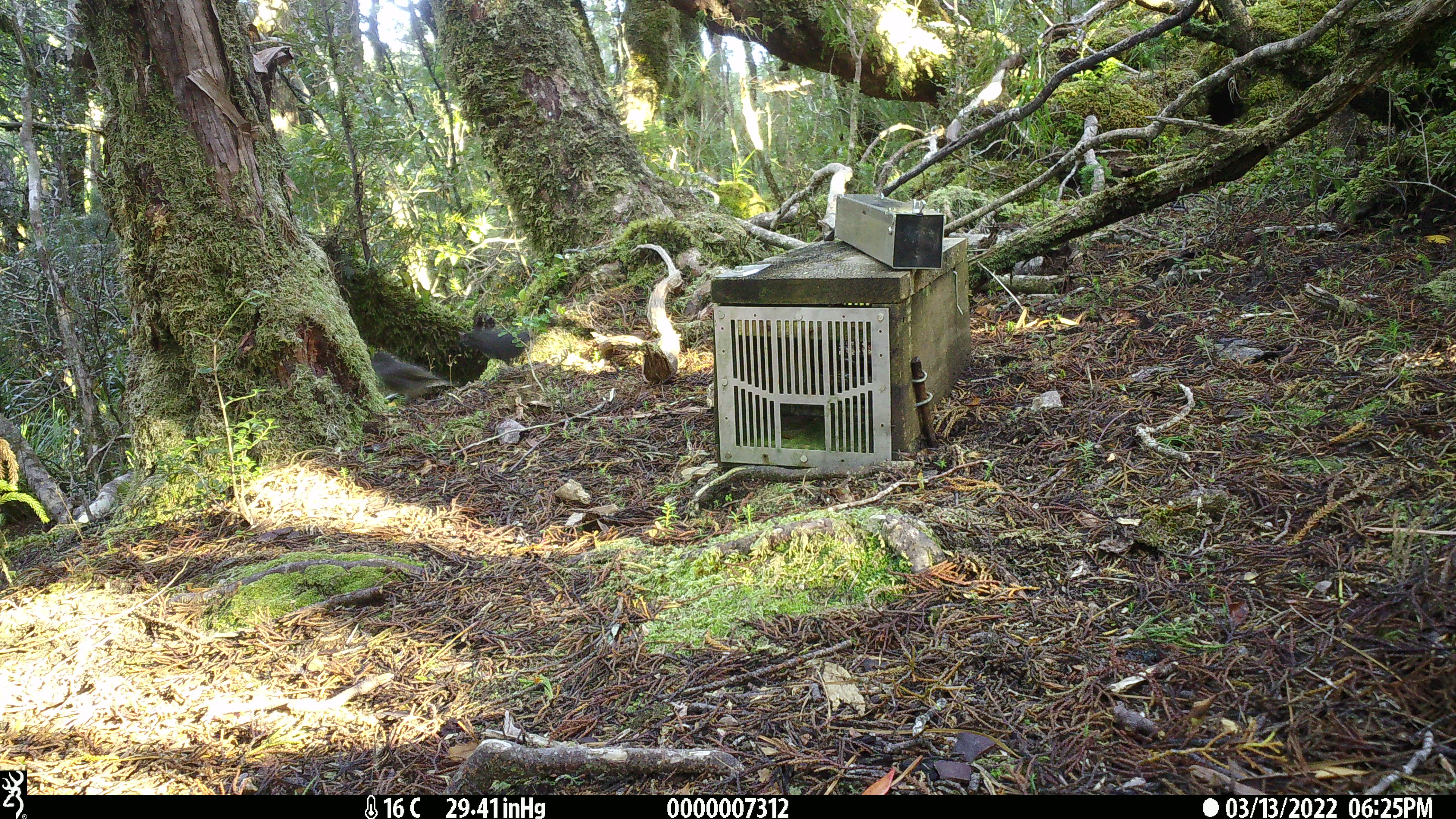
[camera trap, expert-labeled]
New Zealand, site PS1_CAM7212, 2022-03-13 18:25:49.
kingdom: Animalia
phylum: Chordata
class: Aves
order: Passeriformes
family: Petroicidae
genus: Petroica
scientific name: Petroica australis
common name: new zealand robin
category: robin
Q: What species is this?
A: Robin (new zealand robin) (Petroica australis).